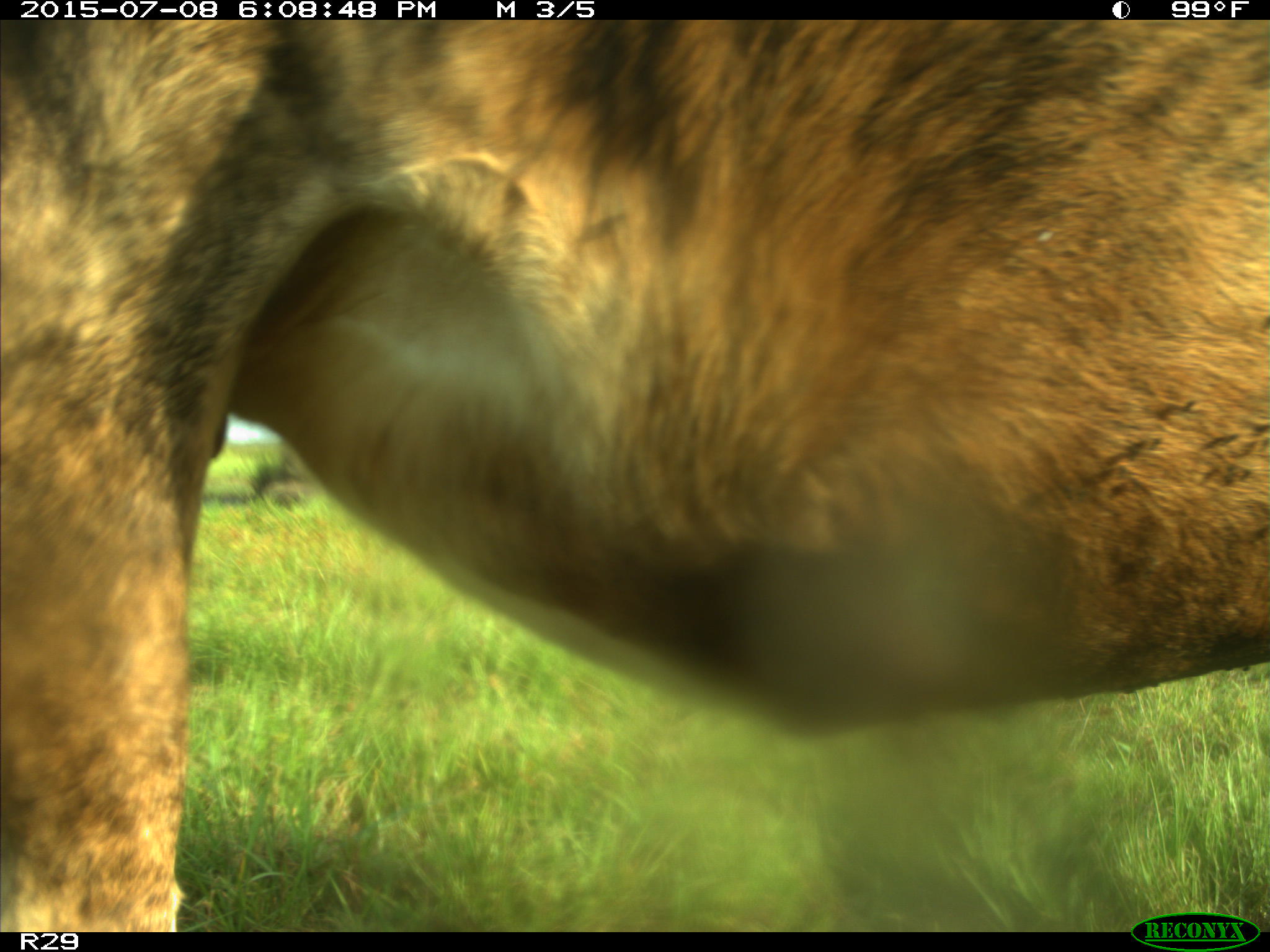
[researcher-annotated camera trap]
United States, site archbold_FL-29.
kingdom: Animalia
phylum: Chordata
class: Mammalia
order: Artiodactyla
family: Bovidae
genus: Bos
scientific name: Bos taurus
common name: domestic cow